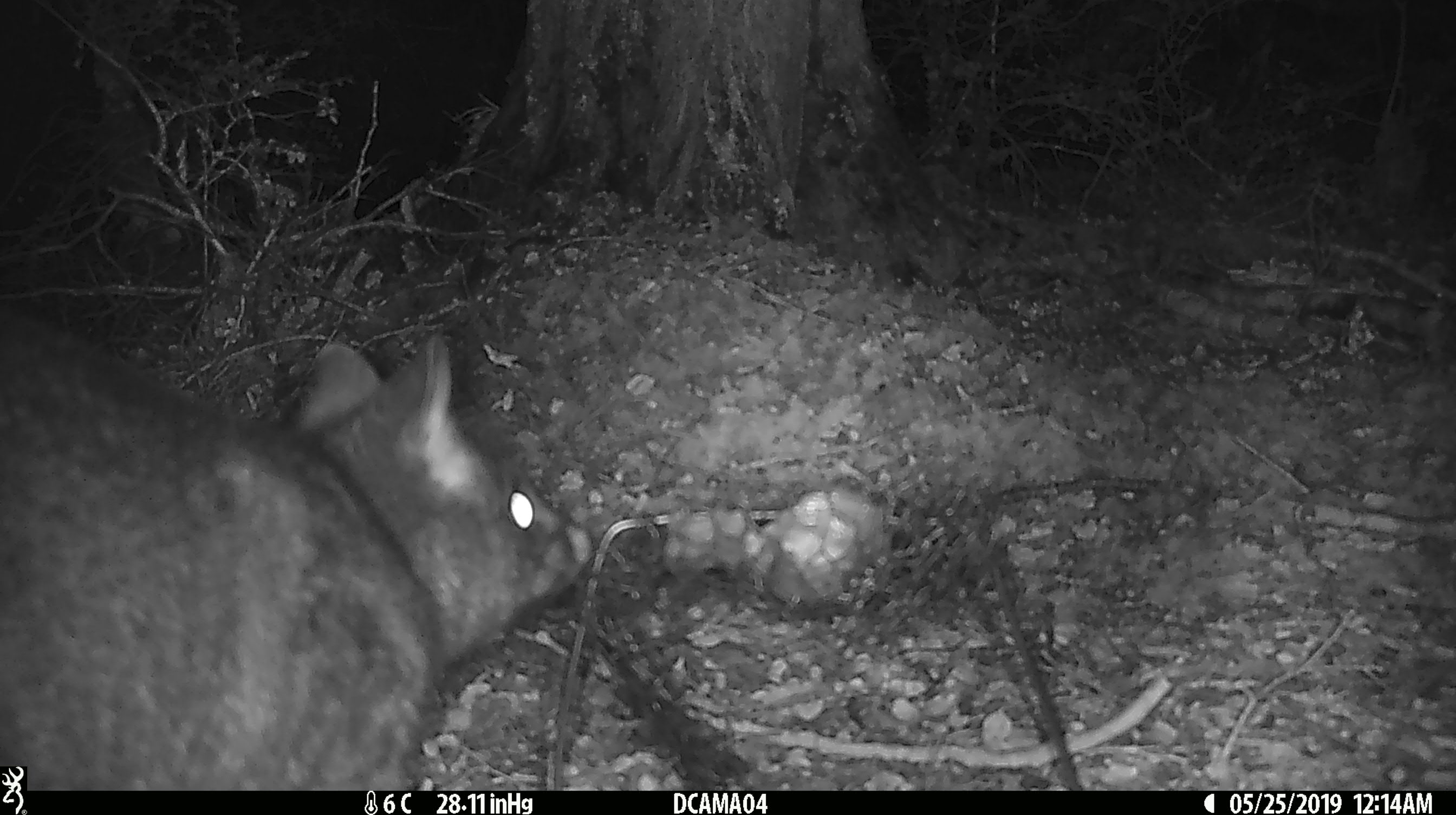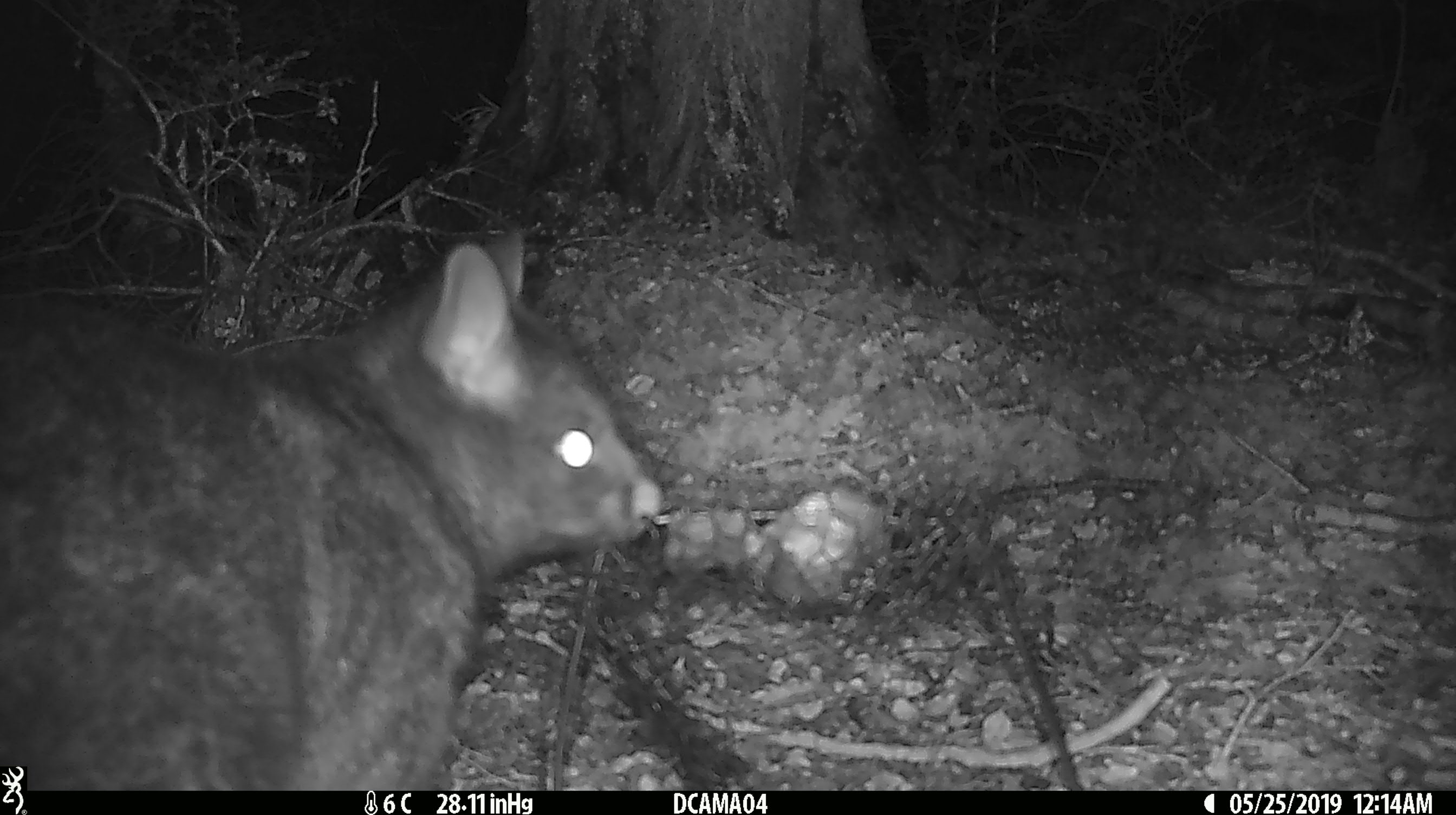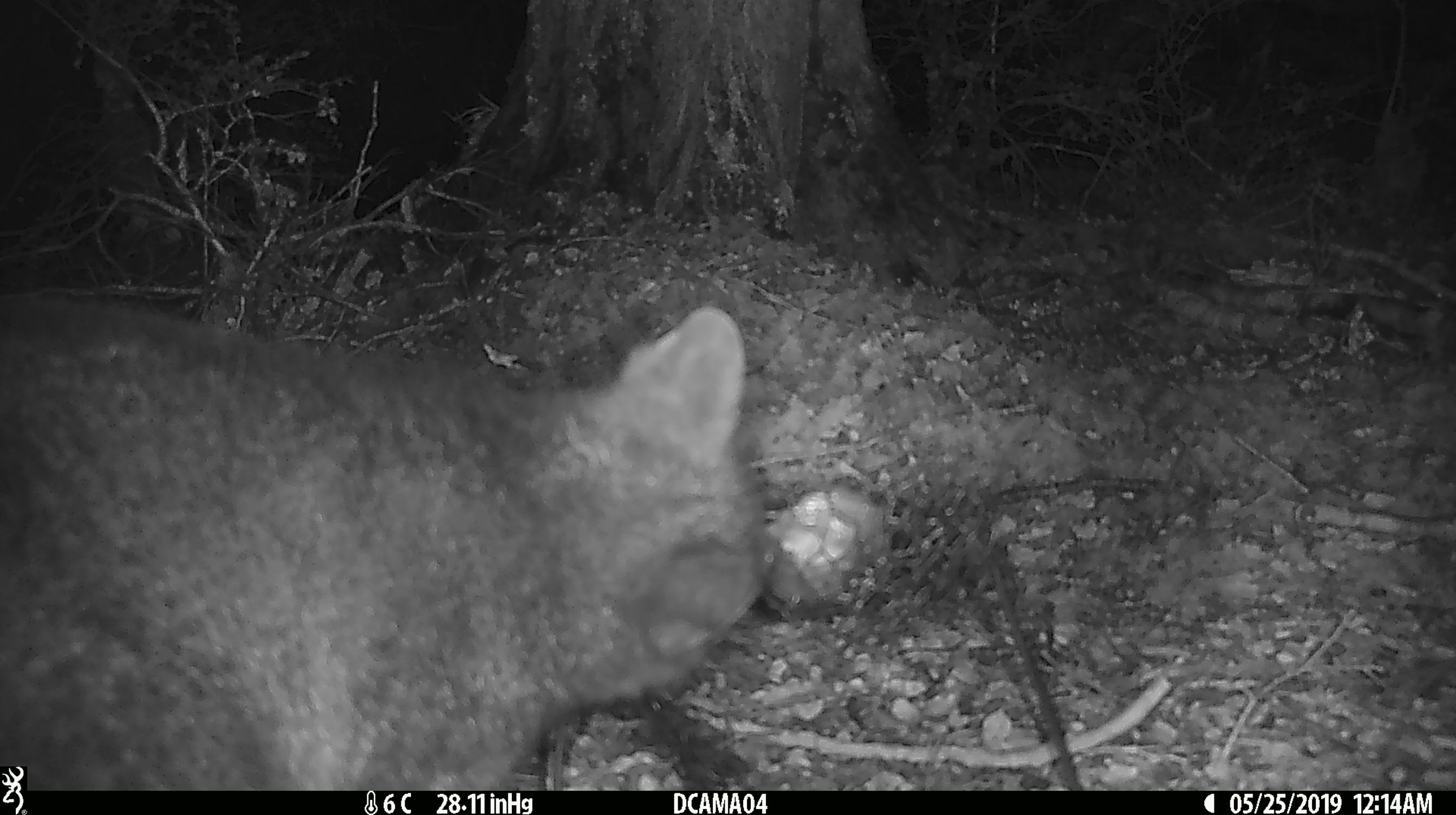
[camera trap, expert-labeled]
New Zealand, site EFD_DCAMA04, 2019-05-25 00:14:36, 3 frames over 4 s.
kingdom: Animalia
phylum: Chordata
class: Mammalia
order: Diprotodontia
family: Phalangeridae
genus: Trichosurus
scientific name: Trichosurus vulpecula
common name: common brushtail possum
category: possum